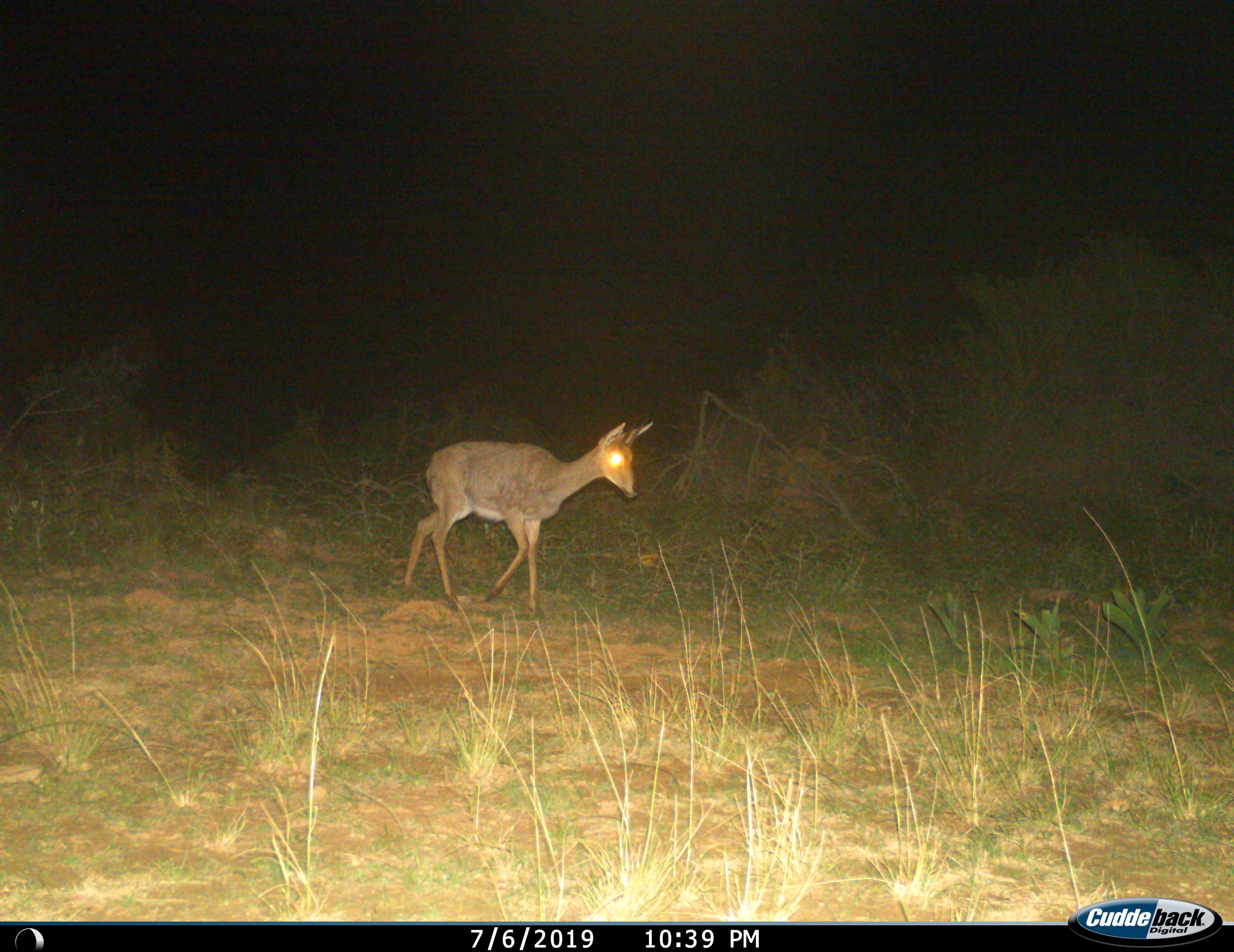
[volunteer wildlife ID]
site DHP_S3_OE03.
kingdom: Animalia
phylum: Chordata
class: Mammalia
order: Artiodactyla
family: Bovidae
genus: Pelea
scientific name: Pelea capreolus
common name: grey rhebok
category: rhebokgrey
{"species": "rhebokgrey (grey rhebok) (Pelea capreolus)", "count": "1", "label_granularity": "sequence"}